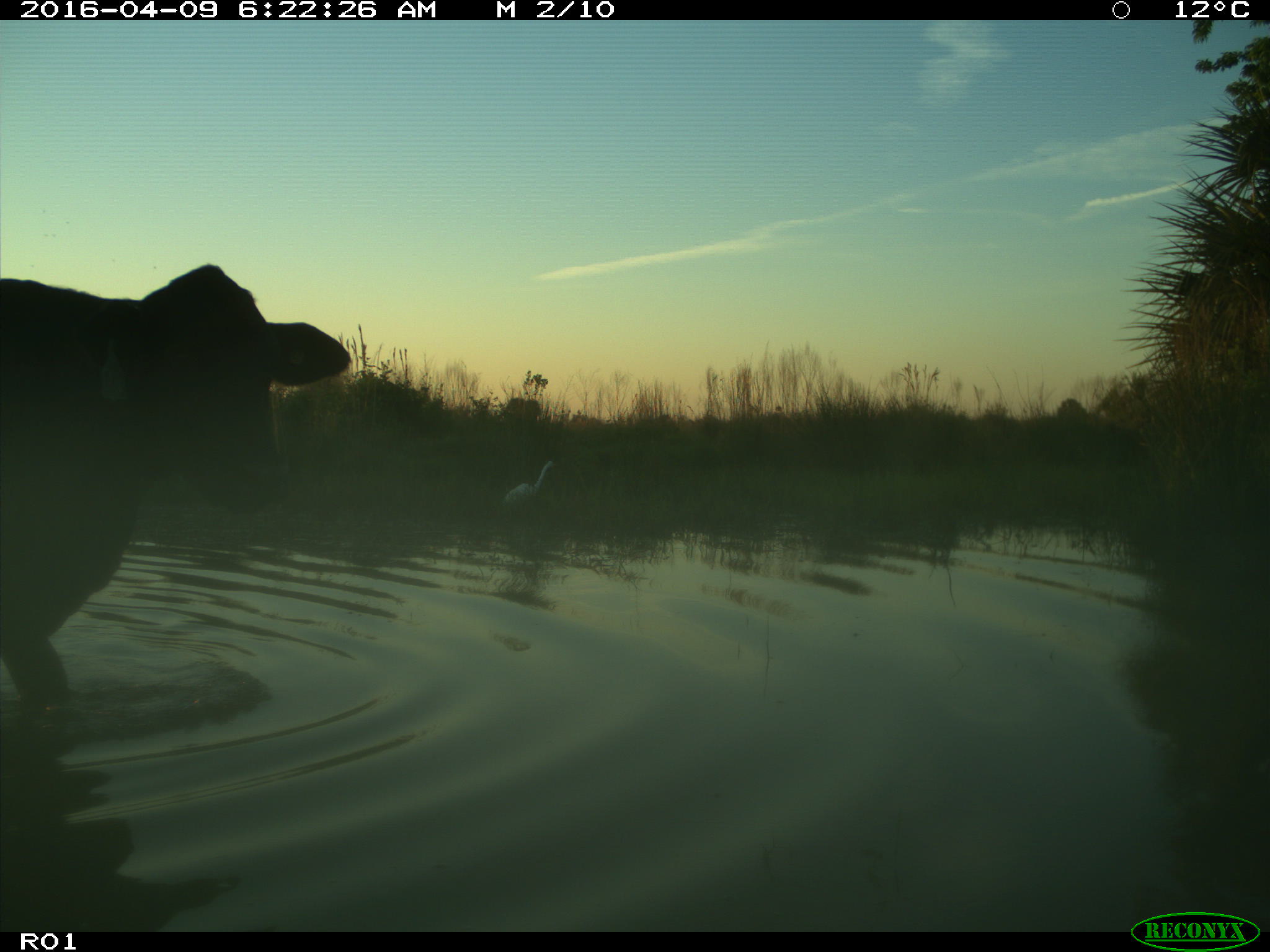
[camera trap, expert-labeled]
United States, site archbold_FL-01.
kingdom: Animalia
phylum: Chordata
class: Mammalia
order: Artiodactyla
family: Bovidae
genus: Bos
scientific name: Bos taurus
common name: domestic cow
Bos taurus (domestic cow).